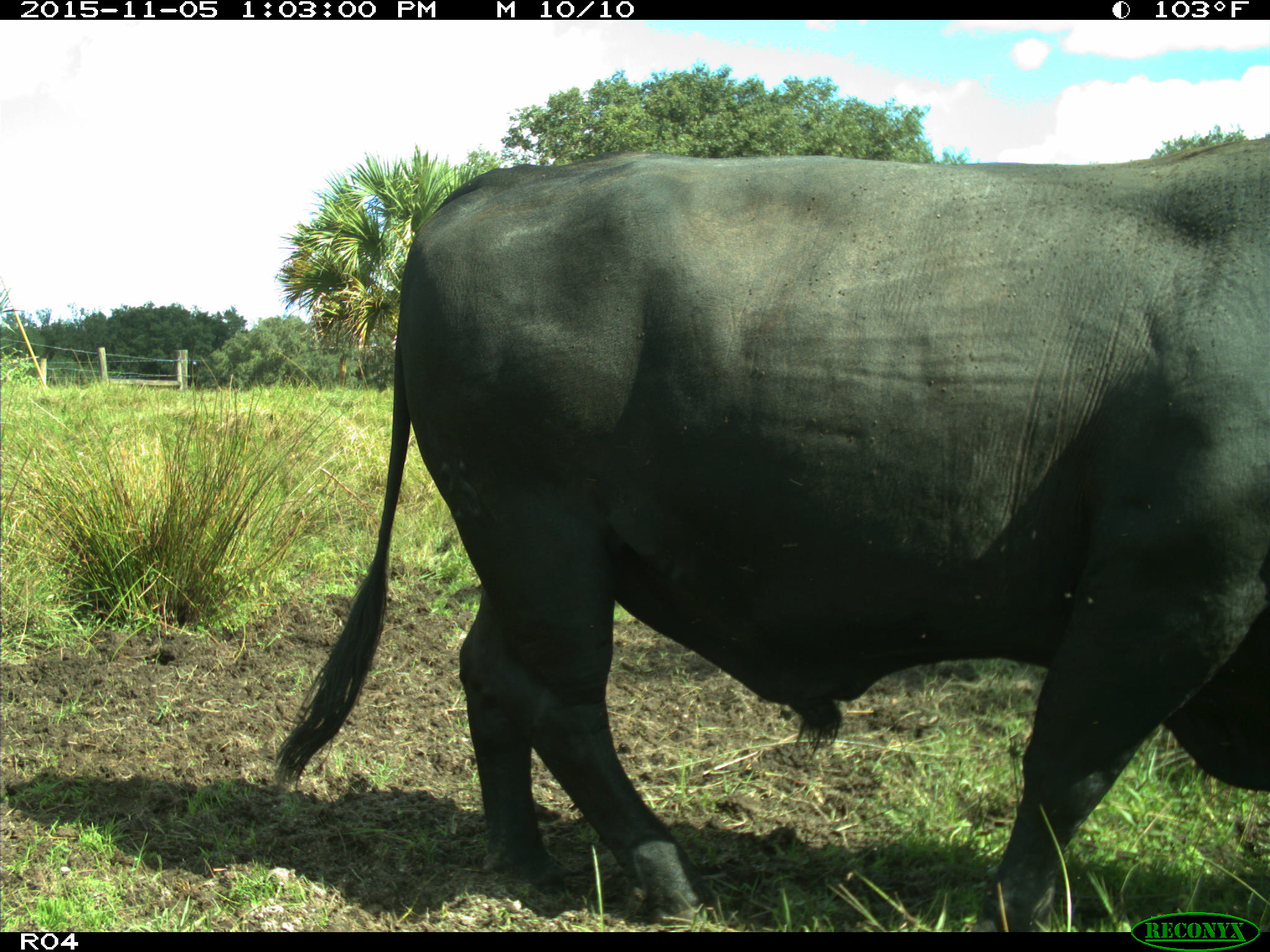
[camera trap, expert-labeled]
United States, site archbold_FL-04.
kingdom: Animalia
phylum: Chordata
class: Mammalia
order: Artiodactyla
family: Bovidae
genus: Bos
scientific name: Bos taurus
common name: domestic cow